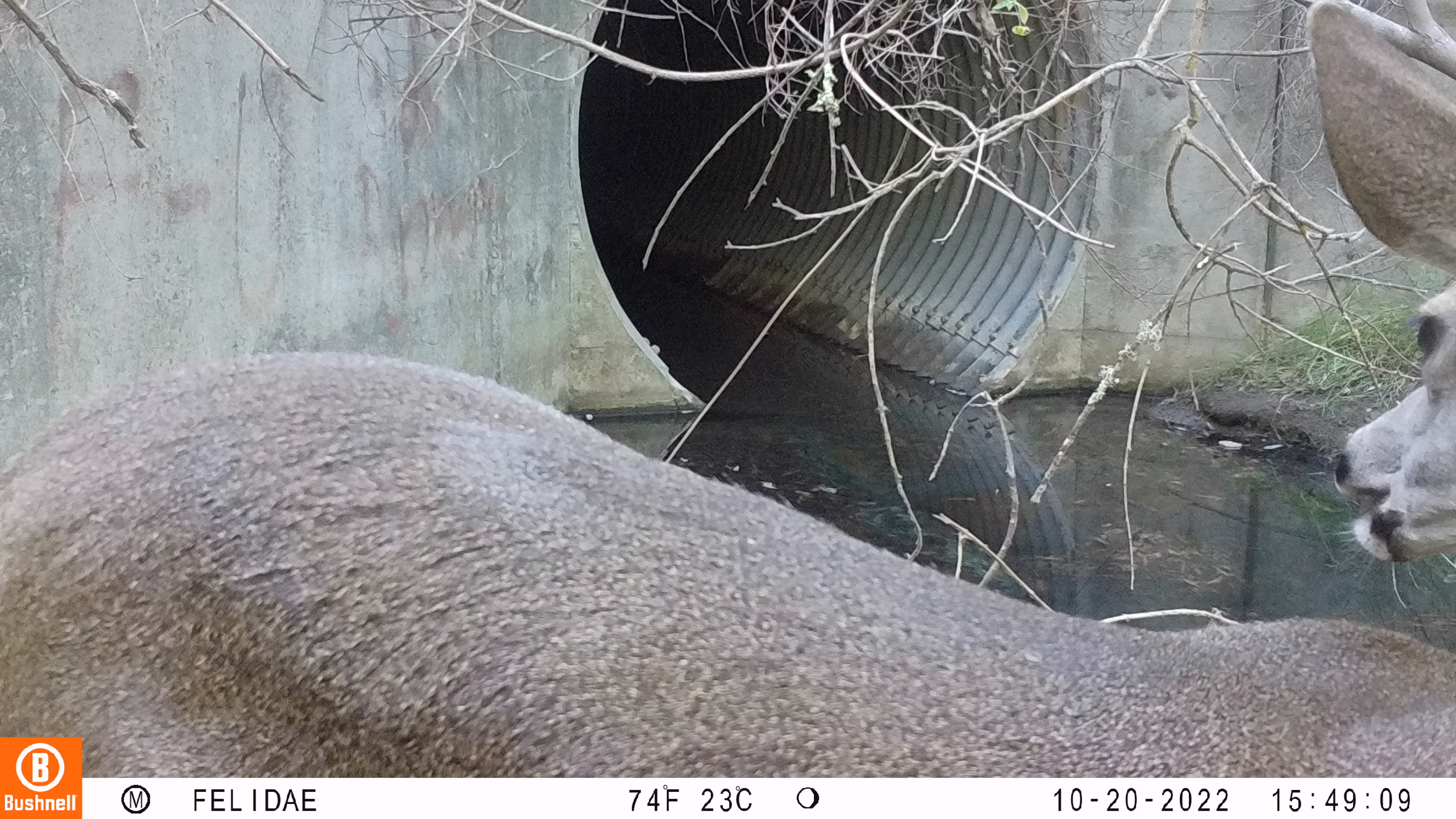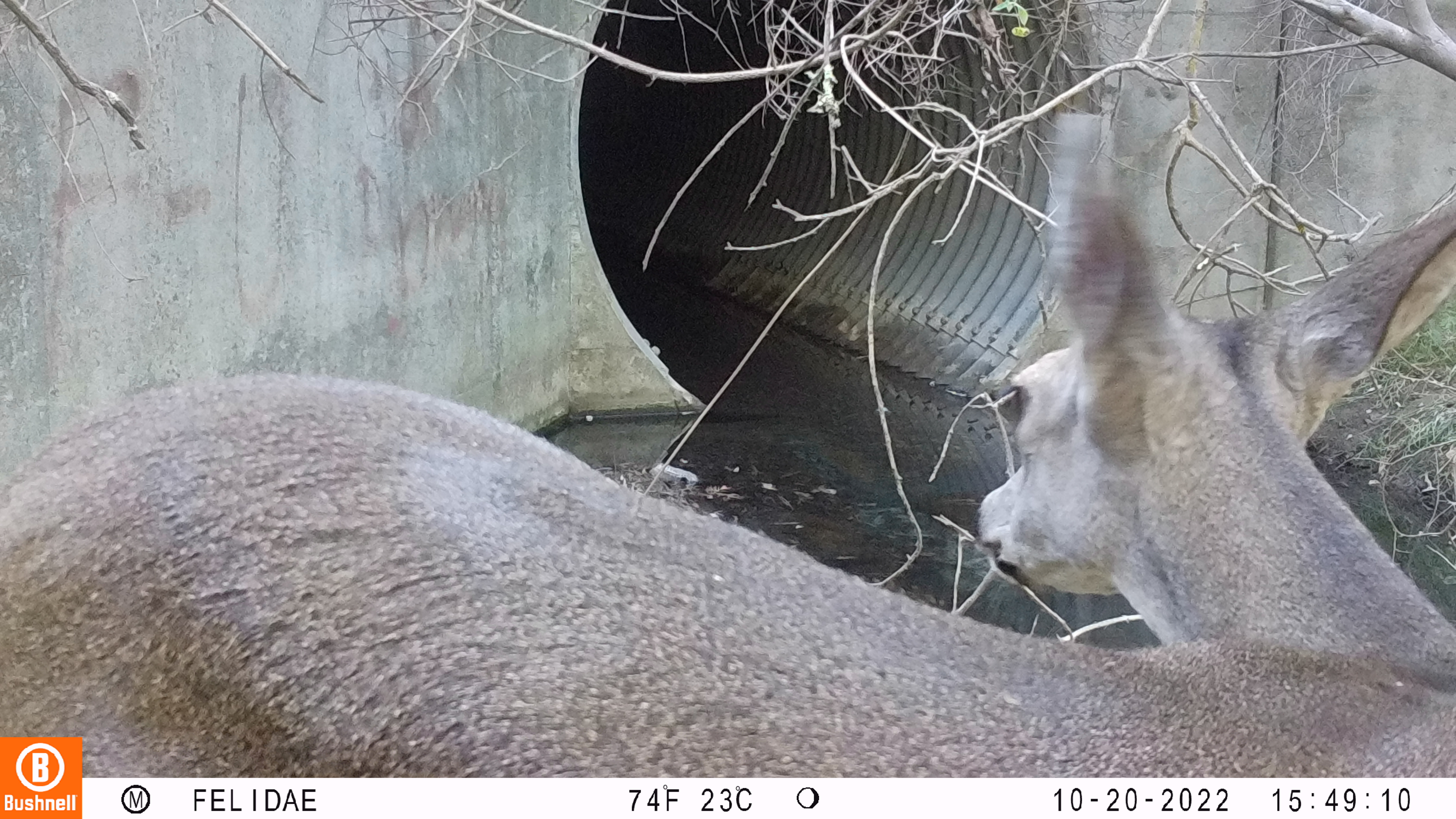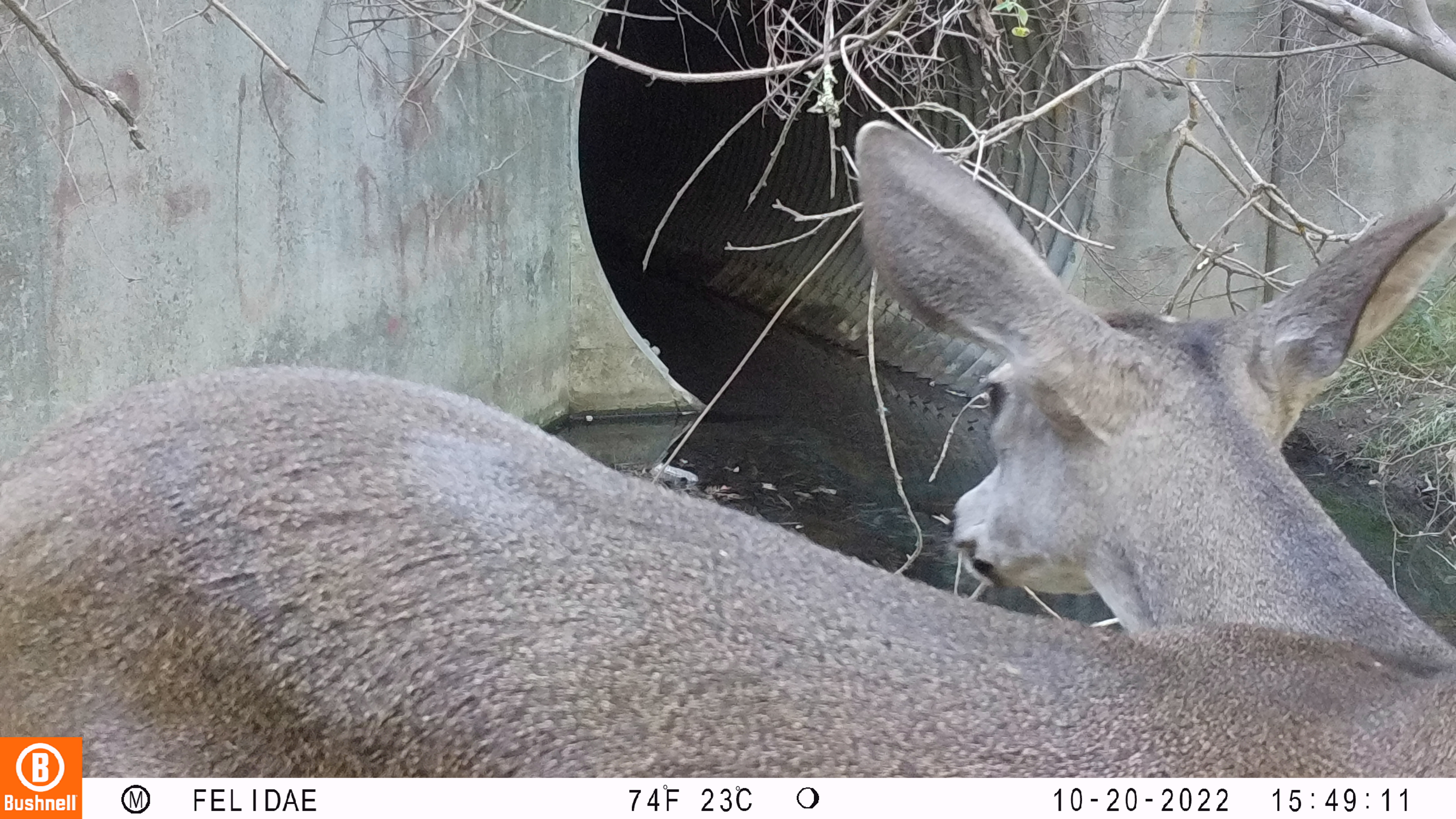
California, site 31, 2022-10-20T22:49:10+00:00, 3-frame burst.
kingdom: Animalia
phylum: Chordata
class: Mammalia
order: Artiodactyla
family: Cervidae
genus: Odocoileus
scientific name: Odocoileus hemionus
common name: mule deer